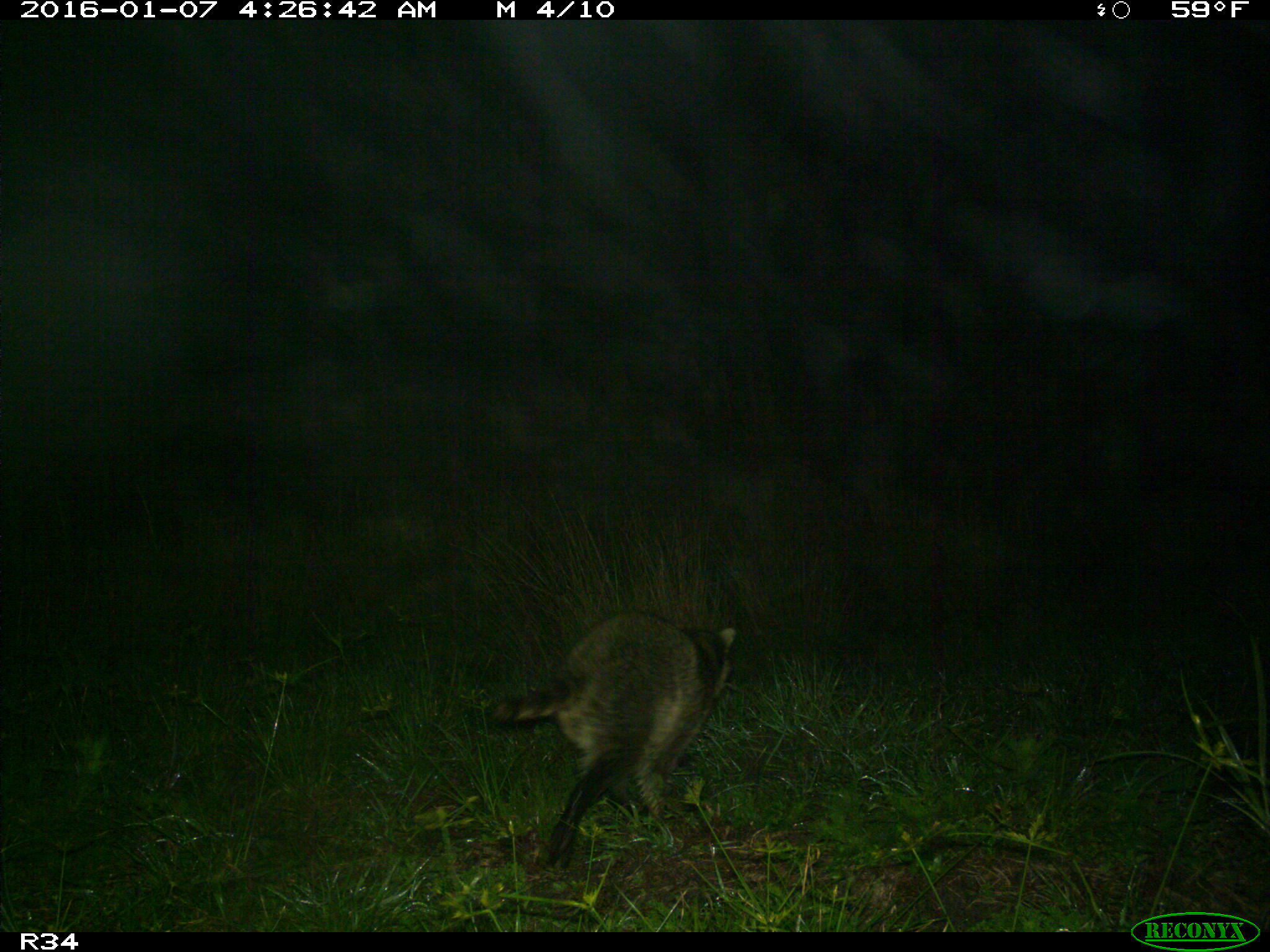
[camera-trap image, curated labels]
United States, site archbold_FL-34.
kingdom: Animalia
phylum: Chordata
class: Mammalia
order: Carnivora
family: Procyonidae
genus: Procyon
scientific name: Procyon lotor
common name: common raccoon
Procyon lotor (common raccoon).